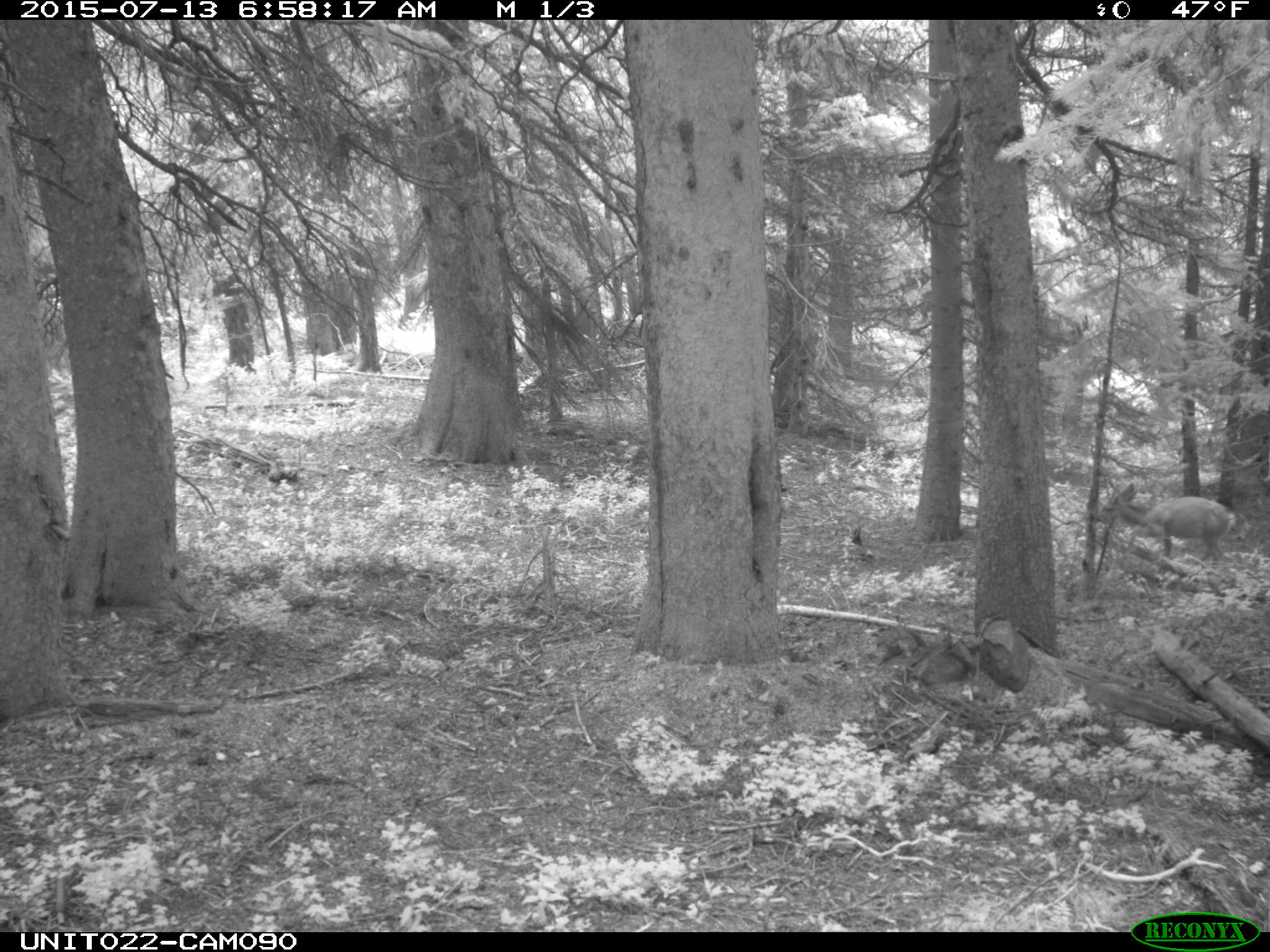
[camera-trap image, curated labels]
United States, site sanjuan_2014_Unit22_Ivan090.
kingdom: Animalia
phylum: Chordata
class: Mammalia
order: Artiodactyla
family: Cervidae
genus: Odocoileus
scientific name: Odocoileus hemionus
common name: mule deer